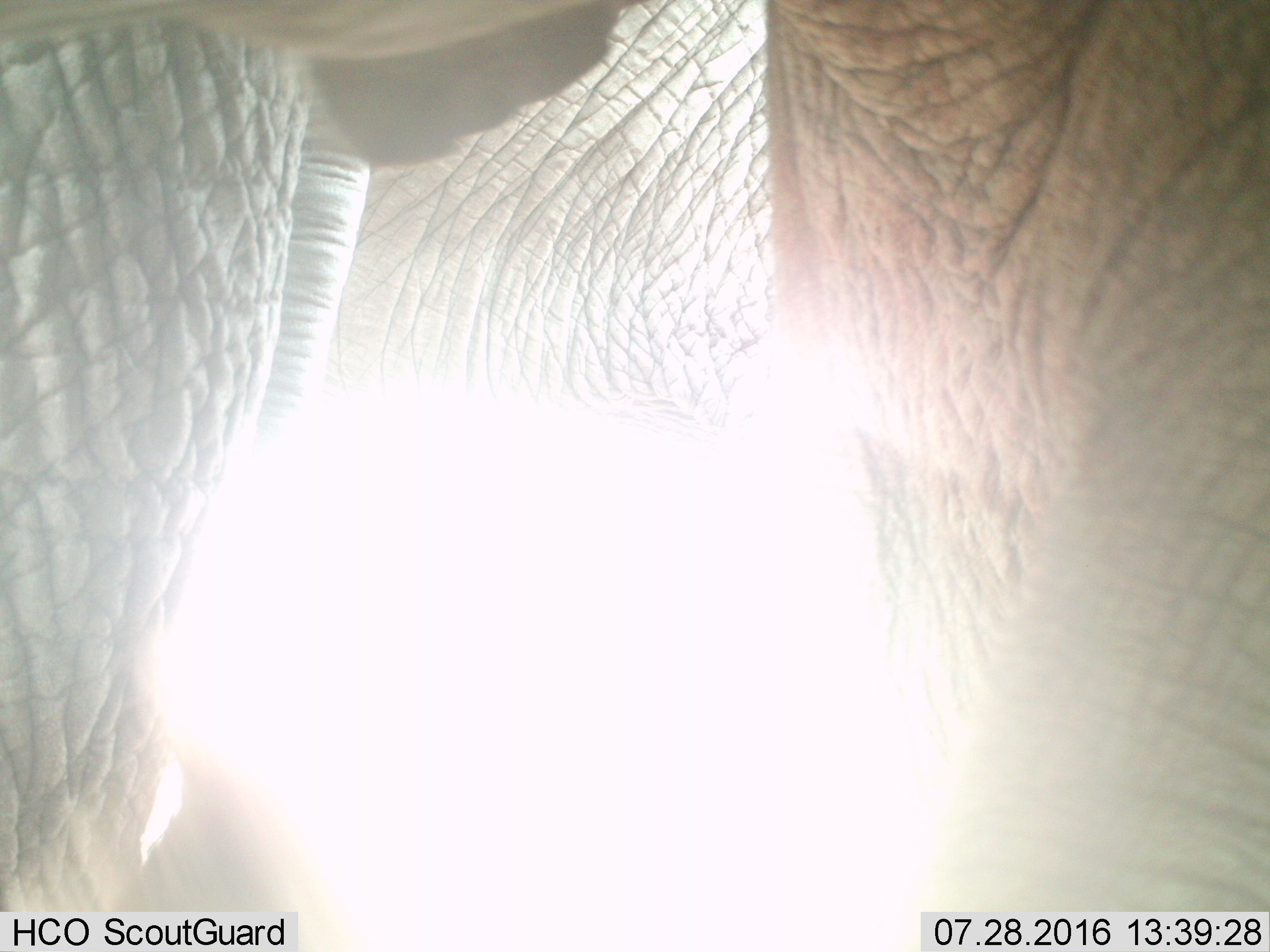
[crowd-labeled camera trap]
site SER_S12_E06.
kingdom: Animalia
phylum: Chordata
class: Mammalia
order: Proboscidea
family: Elephantidae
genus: Loxodonta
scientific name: Loxodonta africana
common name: african bush elephant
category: elephant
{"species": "elephant (african bush elephant) (Loxodonta africana)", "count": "1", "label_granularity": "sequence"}